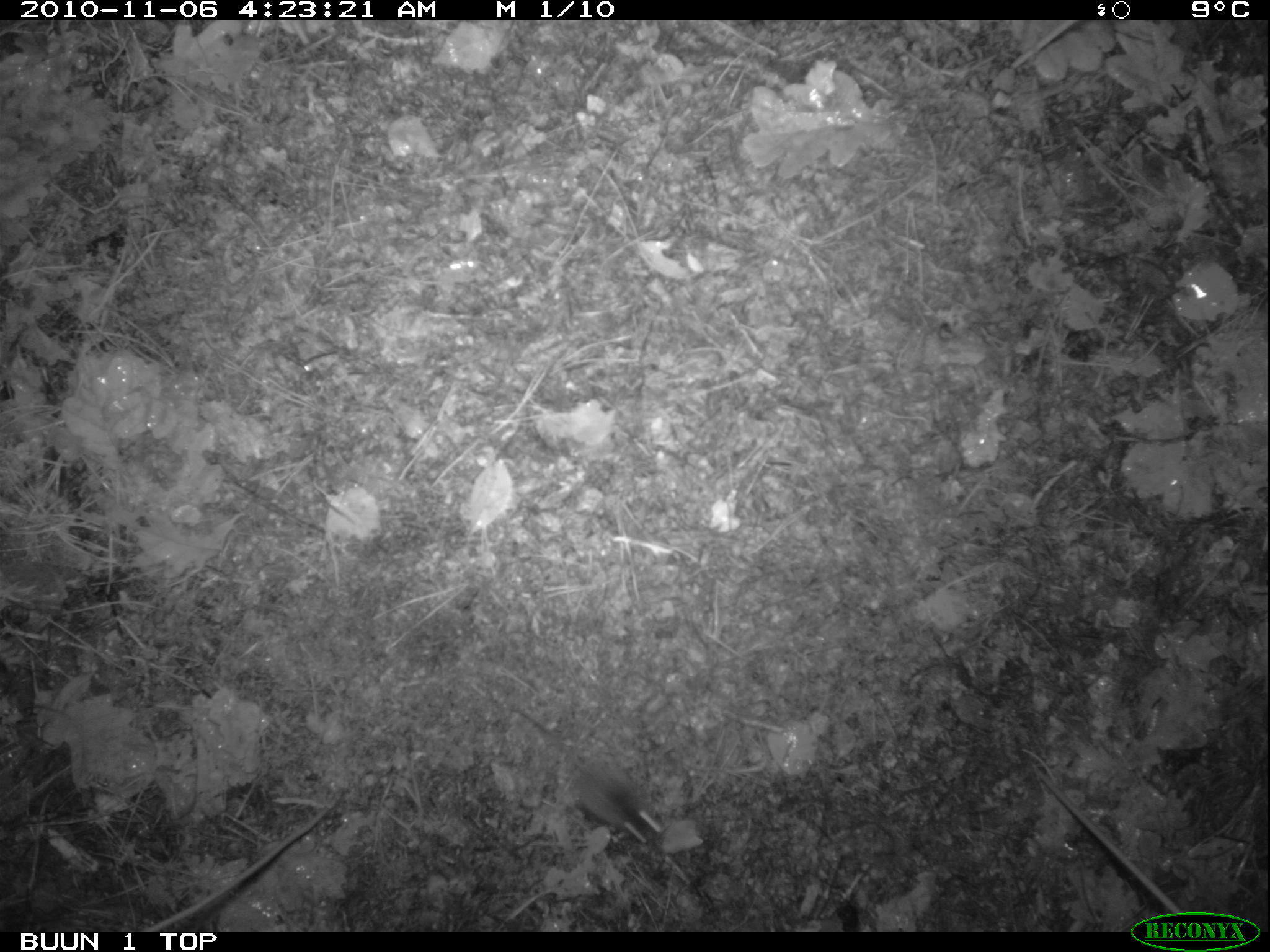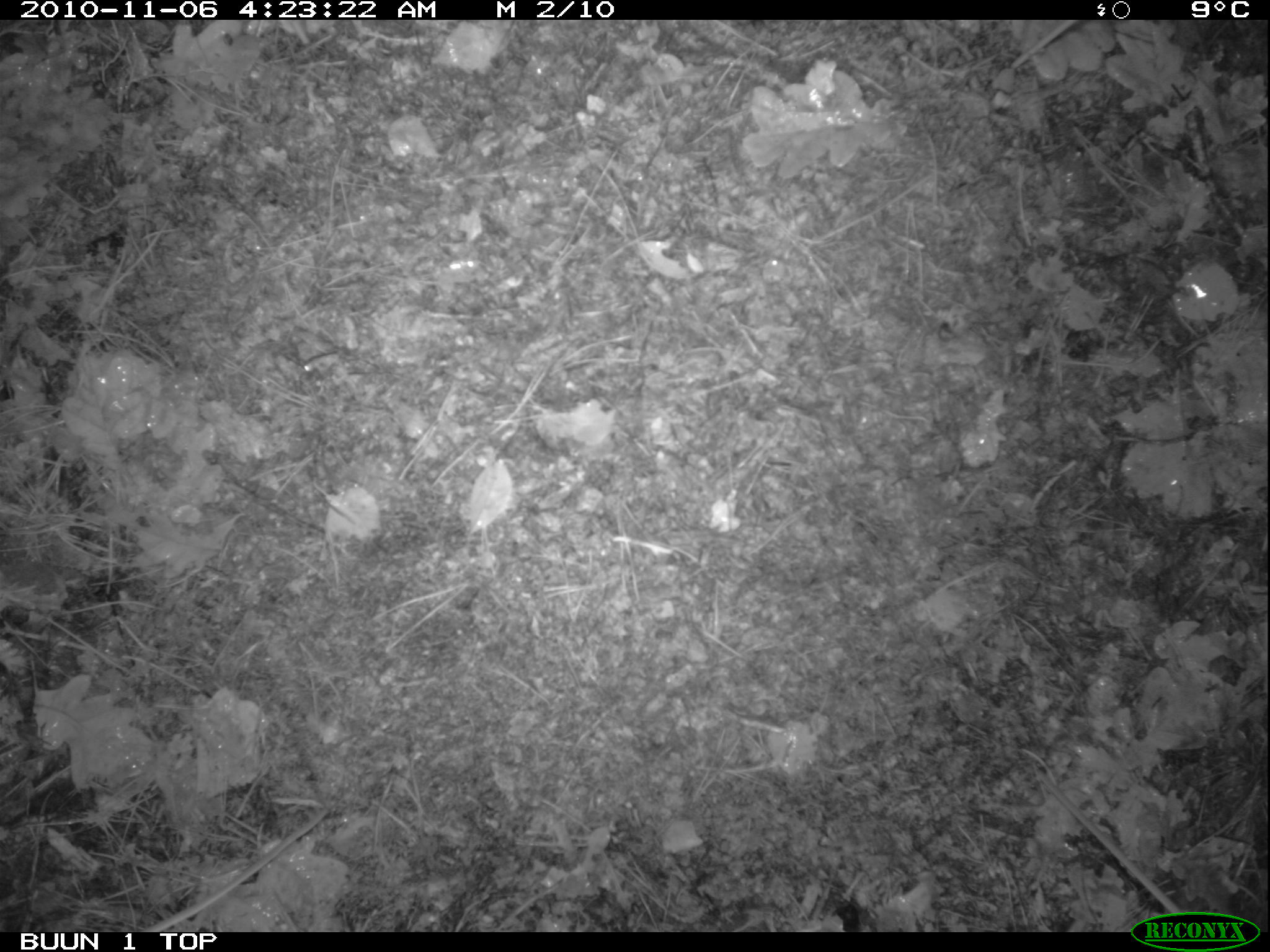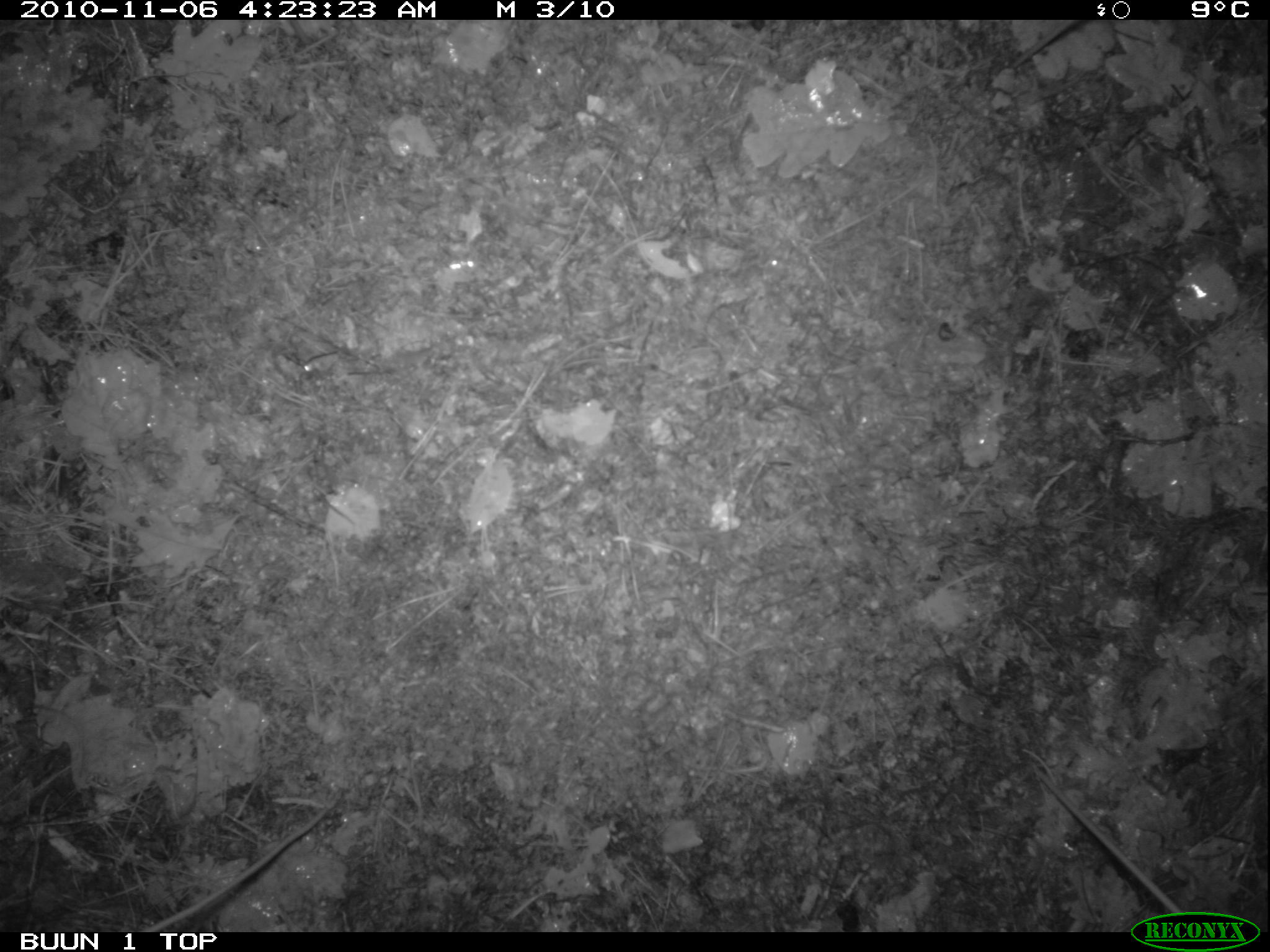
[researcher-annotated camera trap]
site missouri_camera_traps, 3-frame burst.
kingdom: Animalia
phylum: Chordata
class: Mammalia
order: Rodentia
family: Muridae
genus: Apodemus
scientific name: Apodemus sylvaticus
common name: wood mouse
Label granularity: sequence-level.